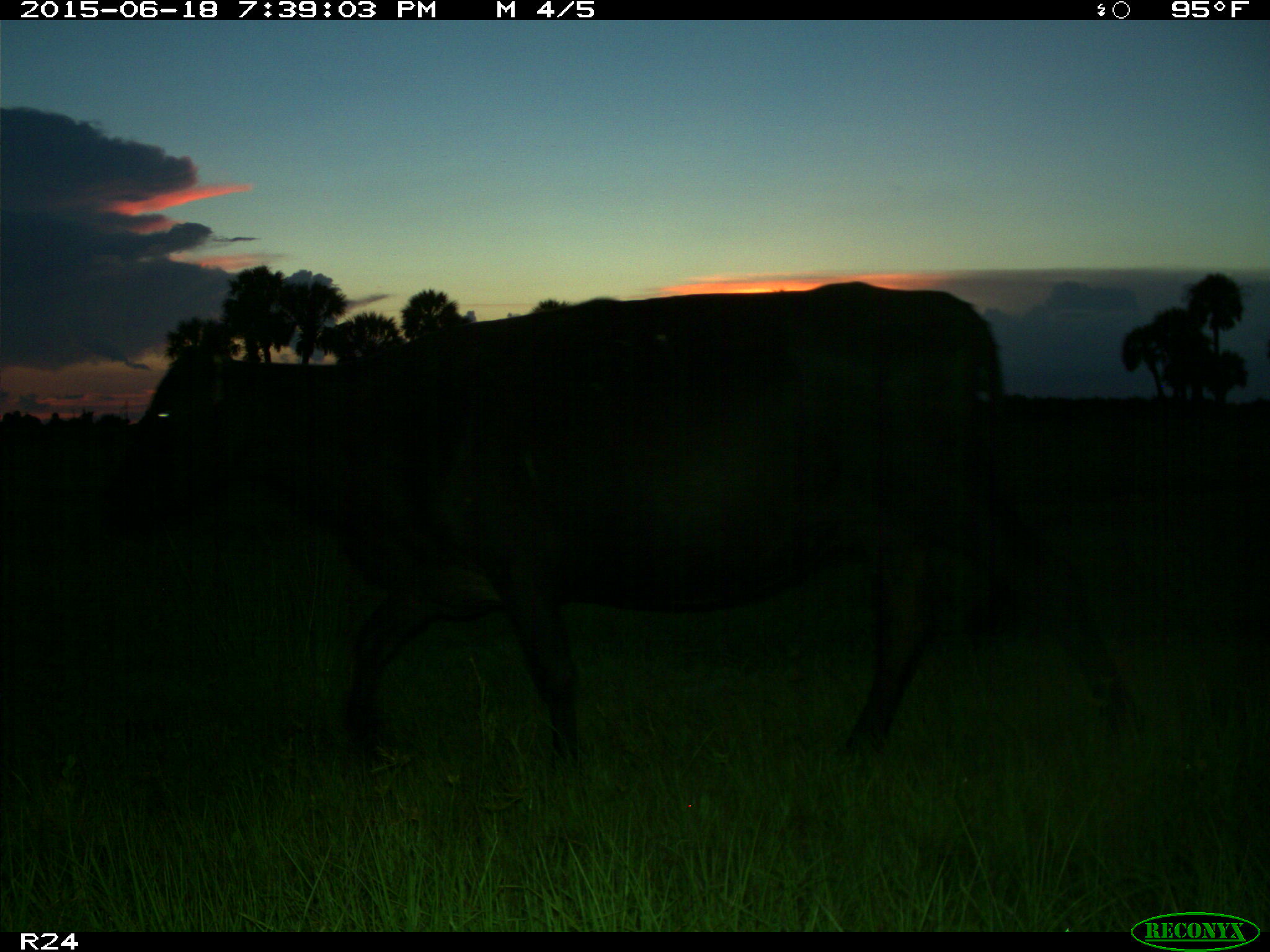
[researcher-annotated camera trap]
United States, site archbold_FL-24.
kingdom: Animalia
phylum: Chordata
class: Mammalia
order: Artiodactyla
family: Bovidae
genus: Bos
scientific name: Bos taurus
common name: domestic cow